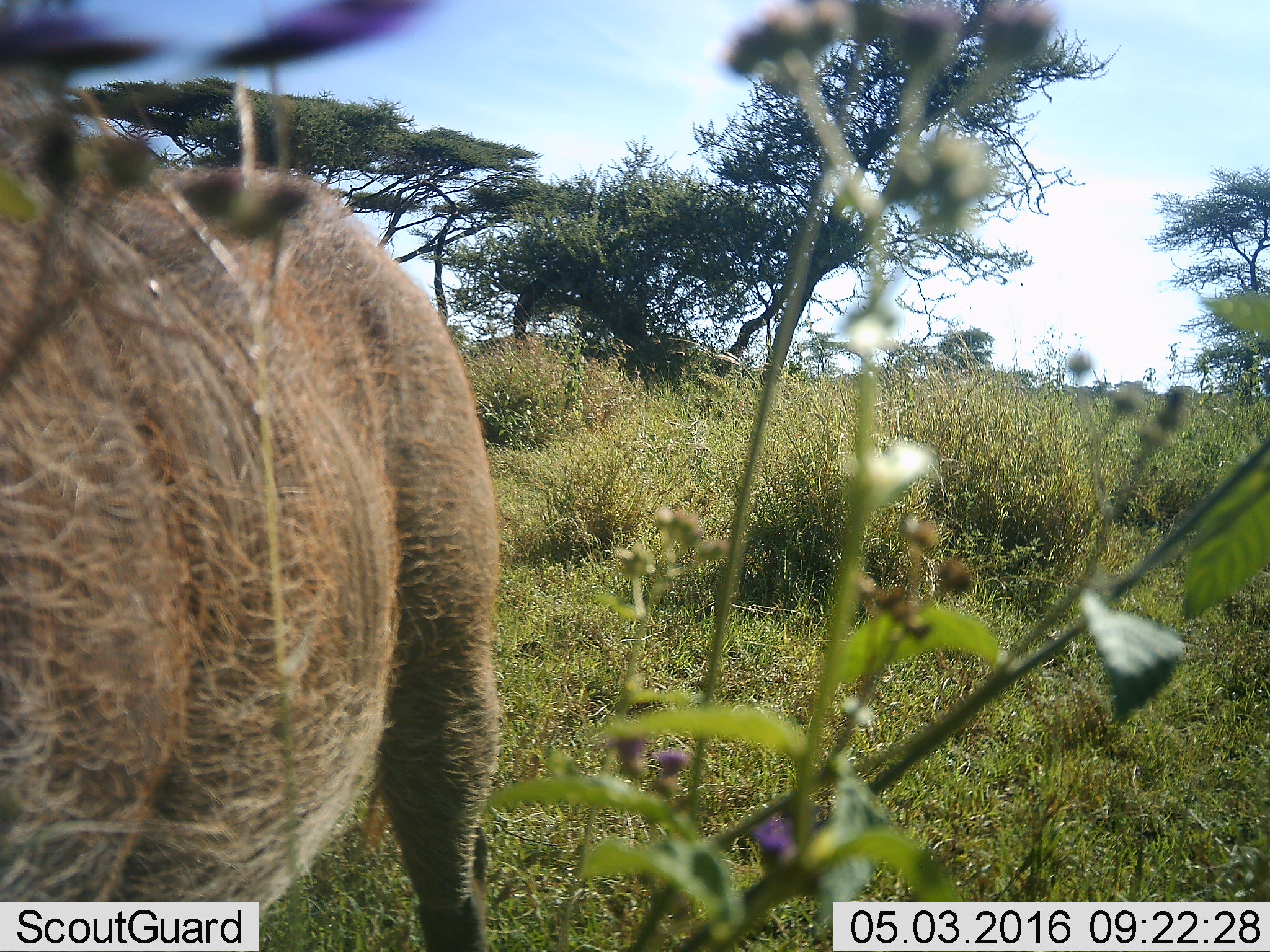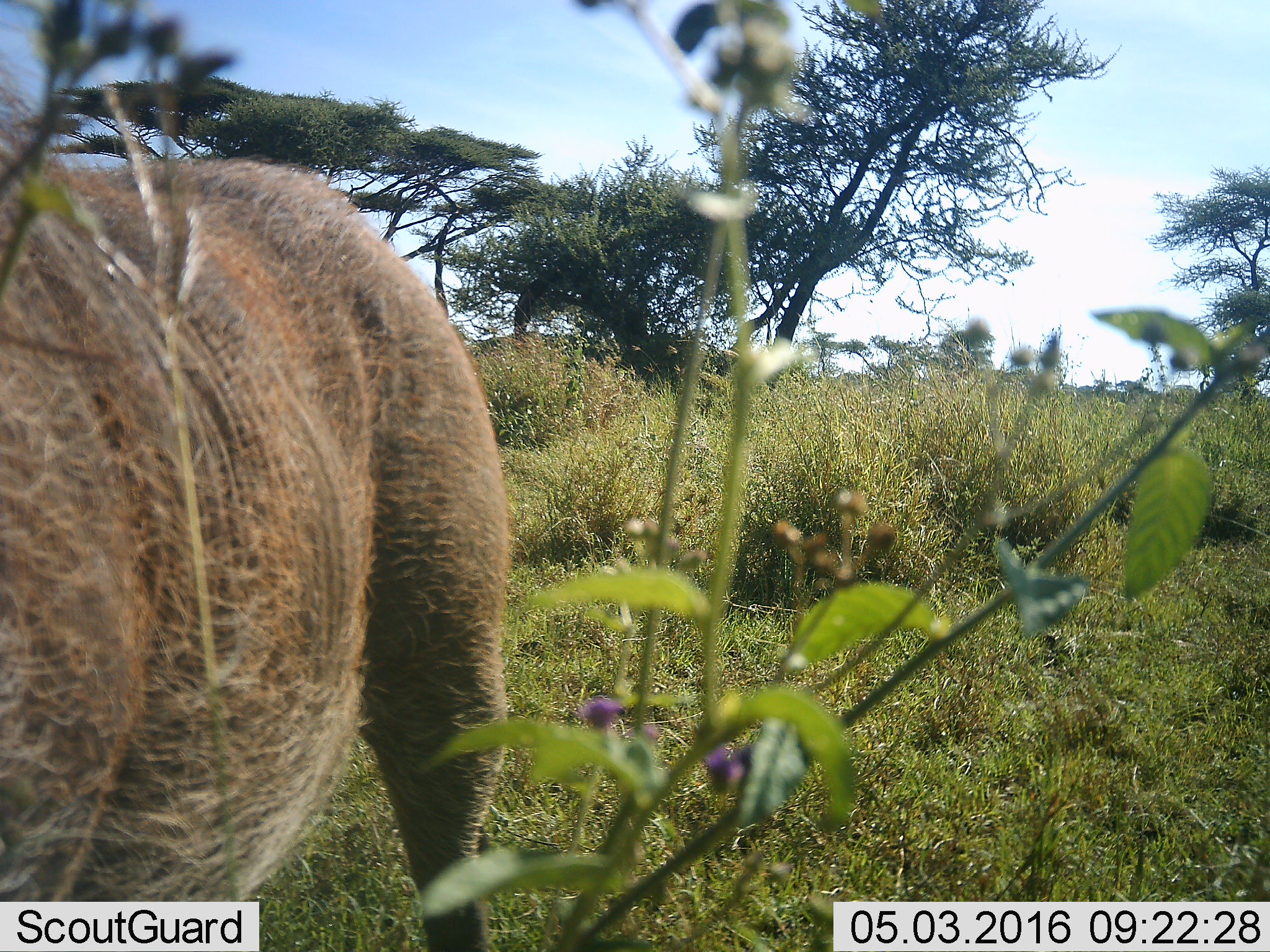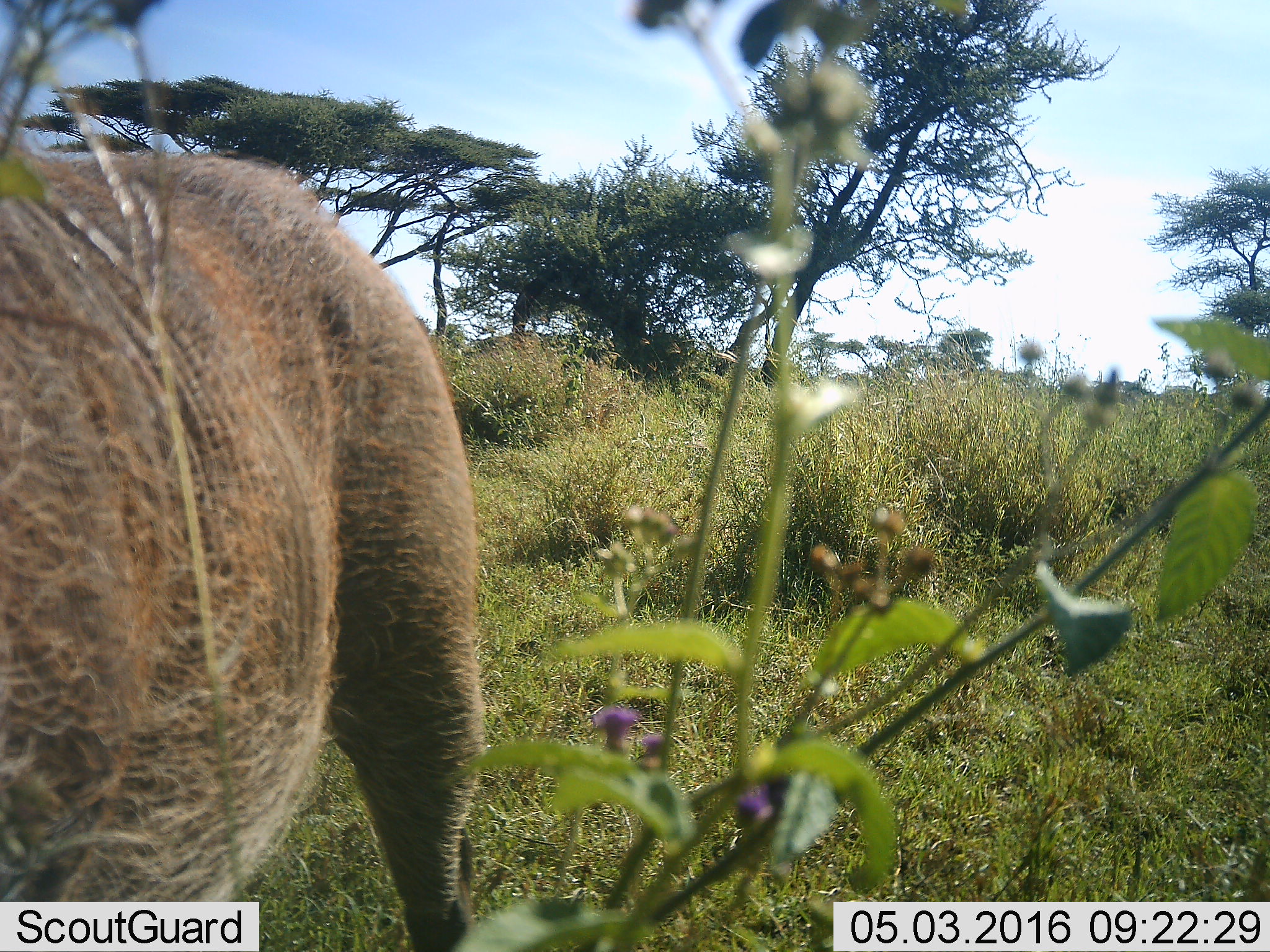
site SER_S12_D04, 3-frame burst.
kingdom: Animalia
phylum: Chordata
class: Mammalia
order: Artiodactyla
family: Suidae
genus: Phacochoerus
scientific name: Phacochoerus africanus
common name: warthog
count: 1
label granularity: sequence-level